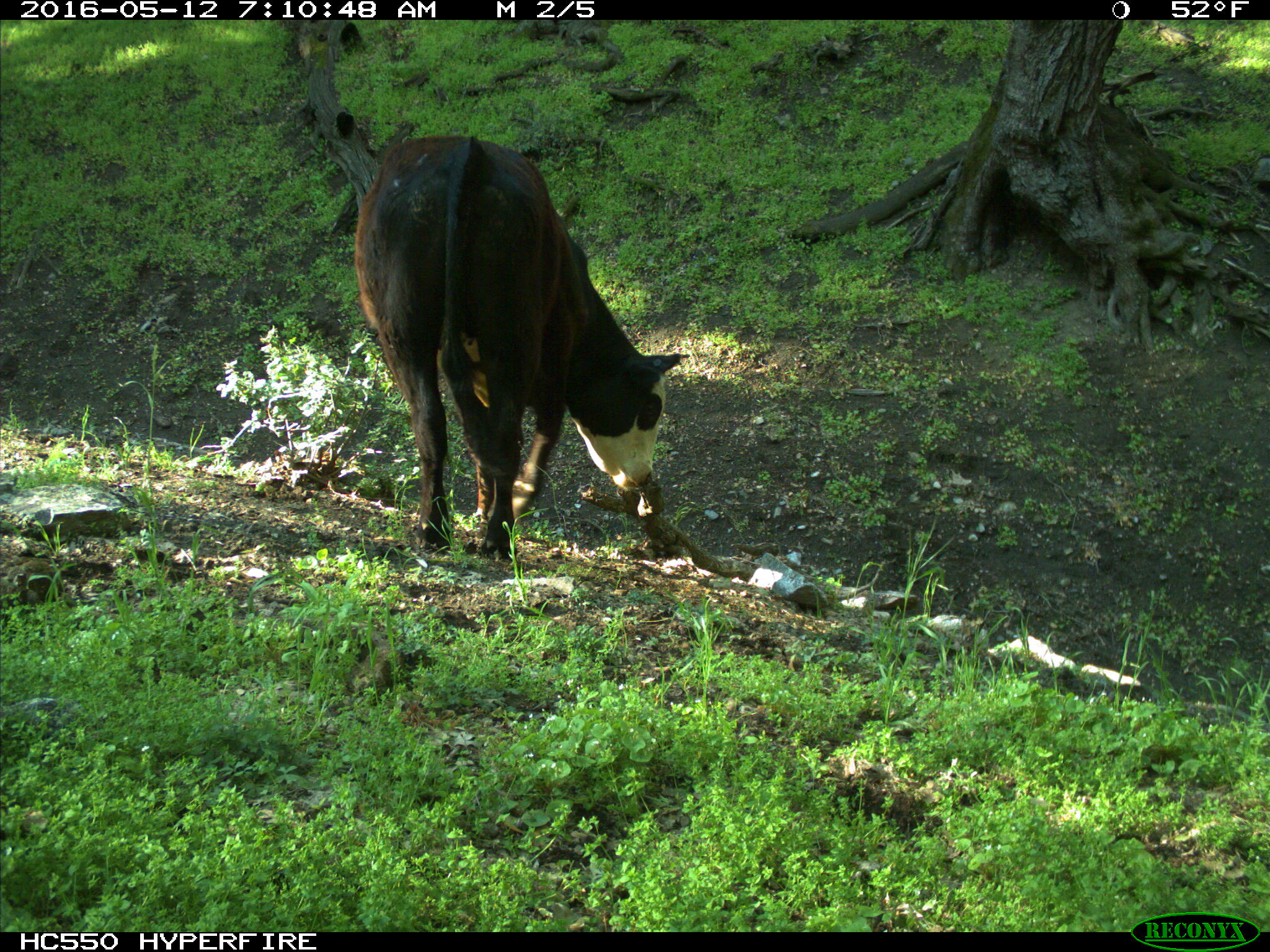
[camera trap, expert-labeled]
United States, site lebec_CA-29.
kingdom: Animalia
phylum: Chordata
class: Mammalia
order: Artiodactyla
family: Bovidae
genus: Bos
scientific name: Bos taurus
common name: domestic cow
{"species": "Bos taurus (domestic cow)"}